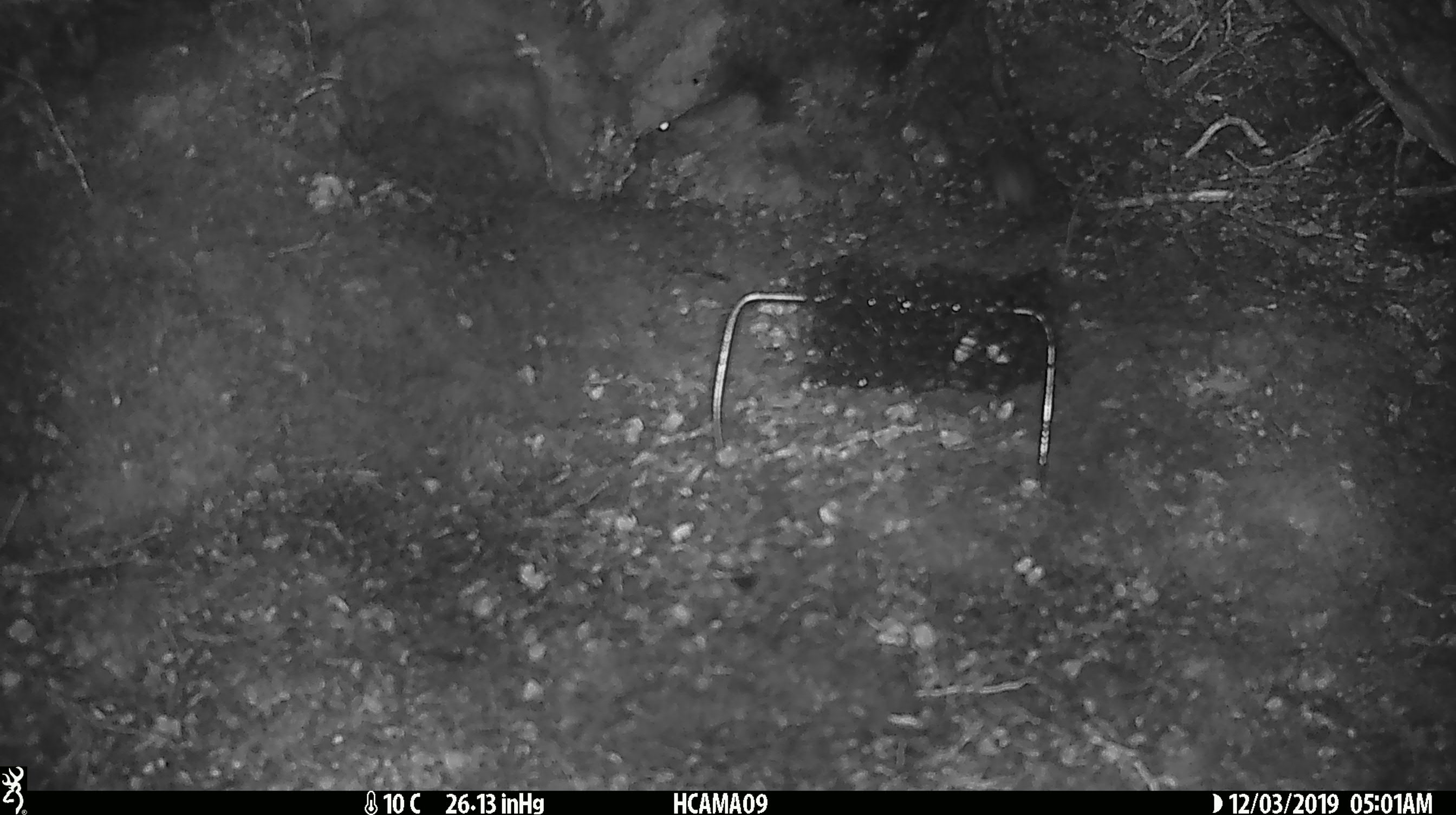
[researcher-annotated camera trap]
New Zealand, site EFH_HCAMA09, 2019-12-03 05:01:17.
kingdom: Animalia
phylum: Chordata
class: Mammalia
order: Rodentia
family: Muridae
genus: Mus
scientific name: Mus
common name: mouse